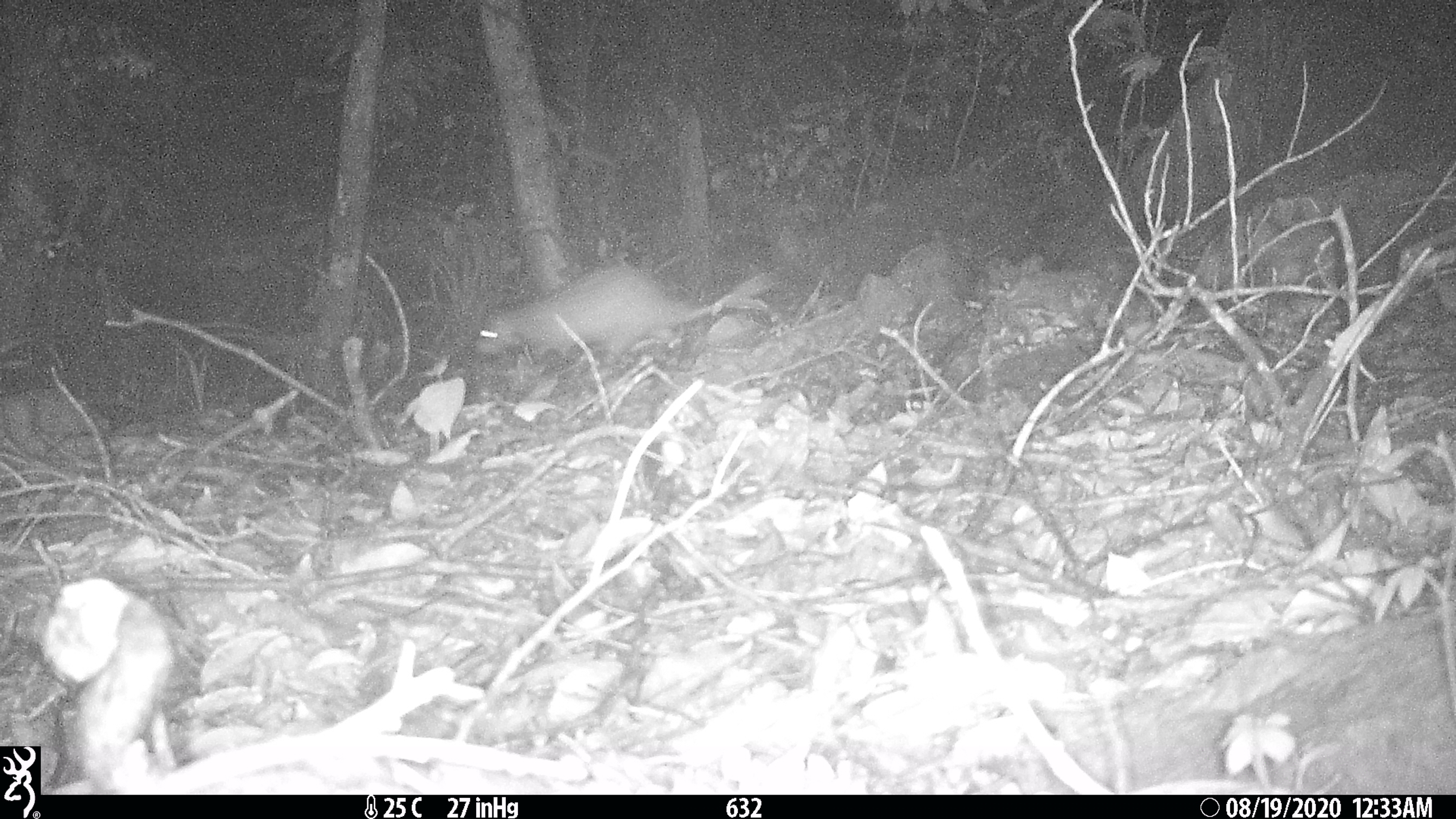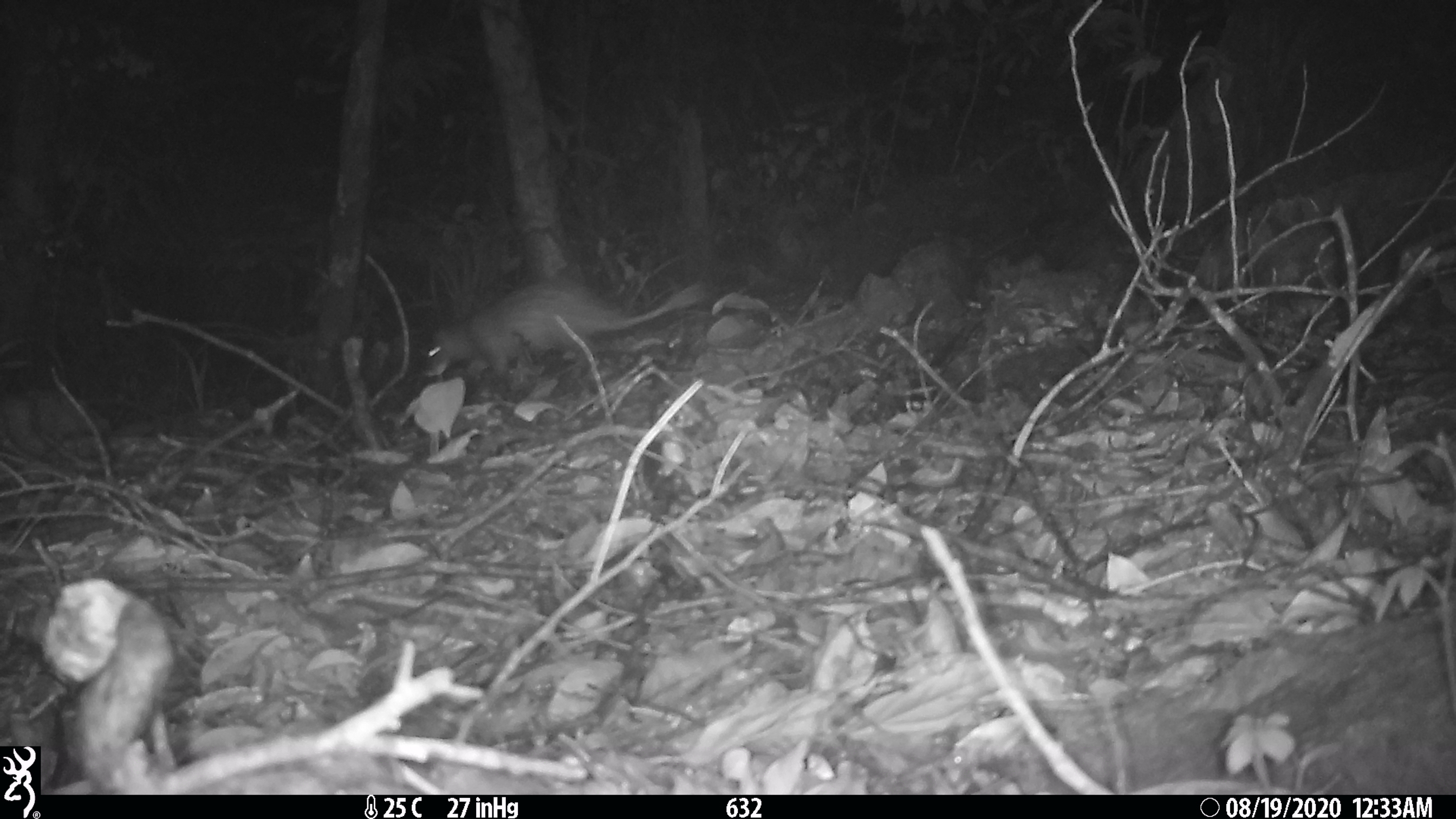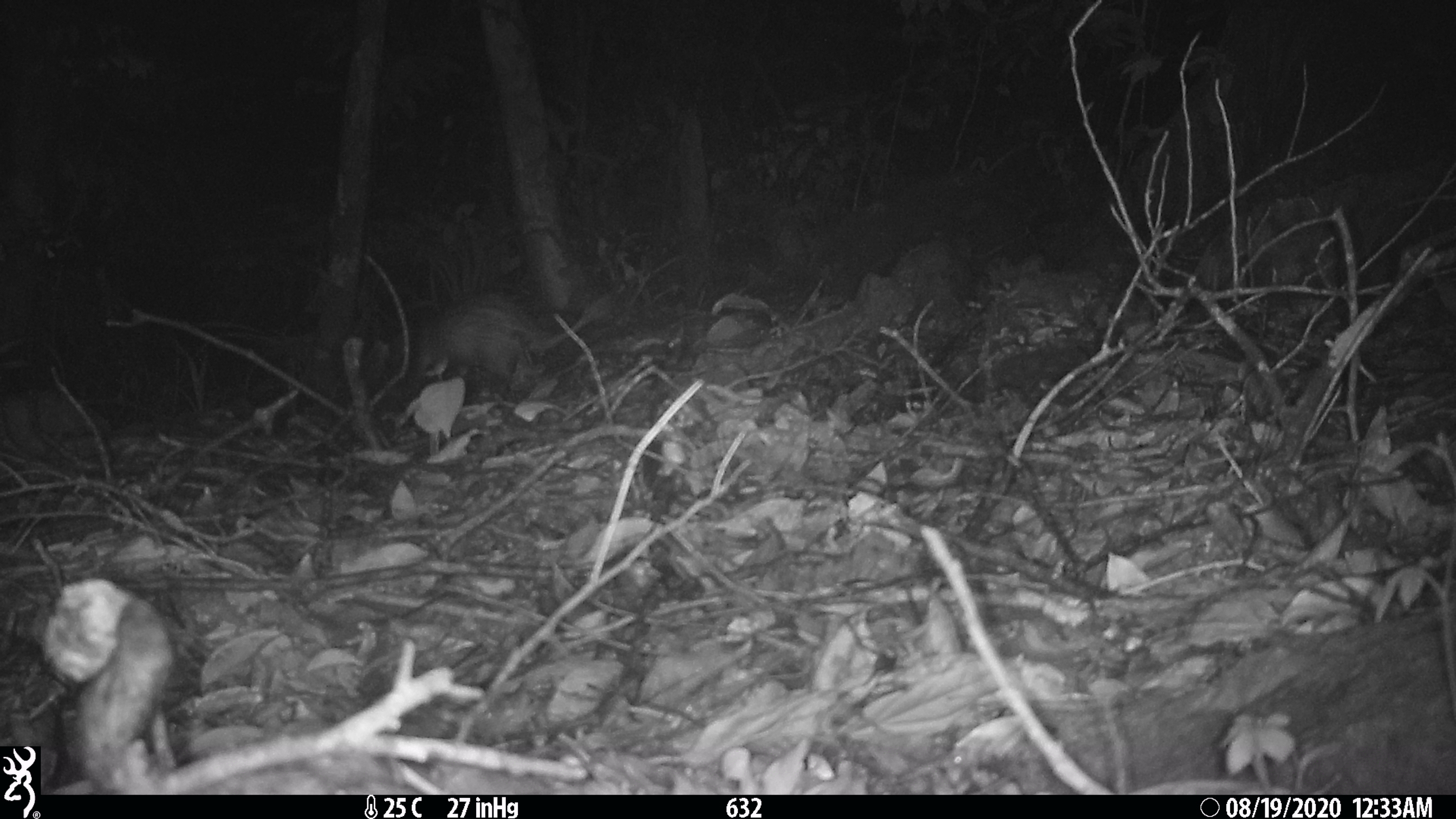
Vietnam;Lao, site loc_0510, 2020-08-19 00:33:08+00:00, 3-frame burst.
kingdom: Animalia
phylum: Chordata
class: Mammalia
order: Rodentia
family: Hystricidae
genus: Atherurus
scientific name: Atherurus macrourus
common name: asiatic brush-tailed porcupine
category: asiatic brush tailed porcupine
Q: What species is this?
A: Asiatic brush tailed porcupine (asiatic brush-tailed porcupine) (Atherurus macrourus).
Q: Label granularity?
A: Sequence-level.